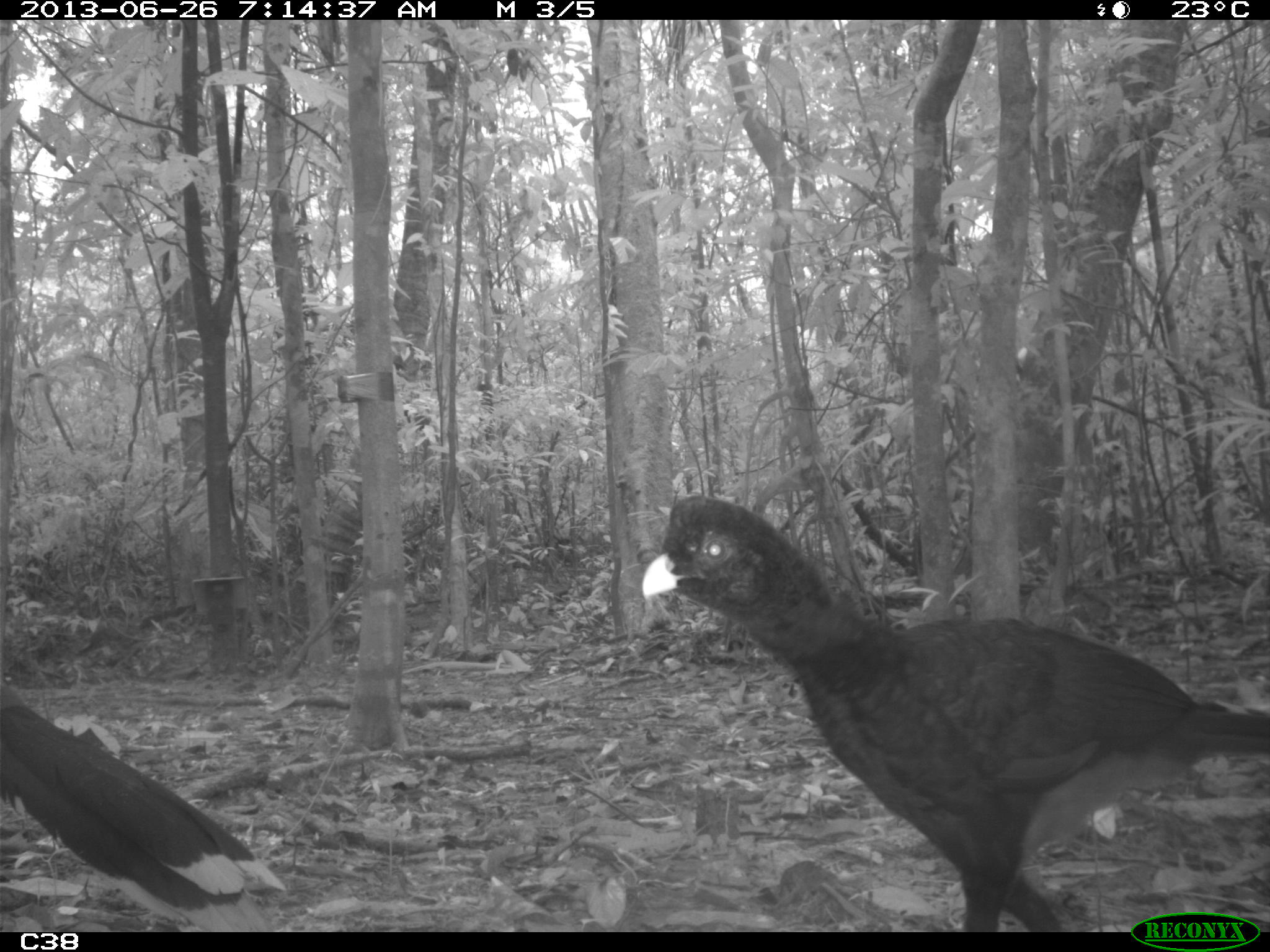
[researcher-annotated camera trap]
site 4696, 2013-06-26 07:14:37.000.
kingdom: Animalia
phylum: Chordata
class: Aves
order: Galliformes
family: Cracidae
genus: Mitu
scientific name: Mitu tomentosum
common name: crestless curassow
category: mitu tomentosa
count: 2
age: adult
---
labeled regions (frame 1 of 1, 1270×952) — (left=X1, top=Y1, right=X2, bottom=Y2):
mitu tomentosa: (left=636, top=491, right=1267, bottom=927); (left=1, top=682, right=284, bottom=932)